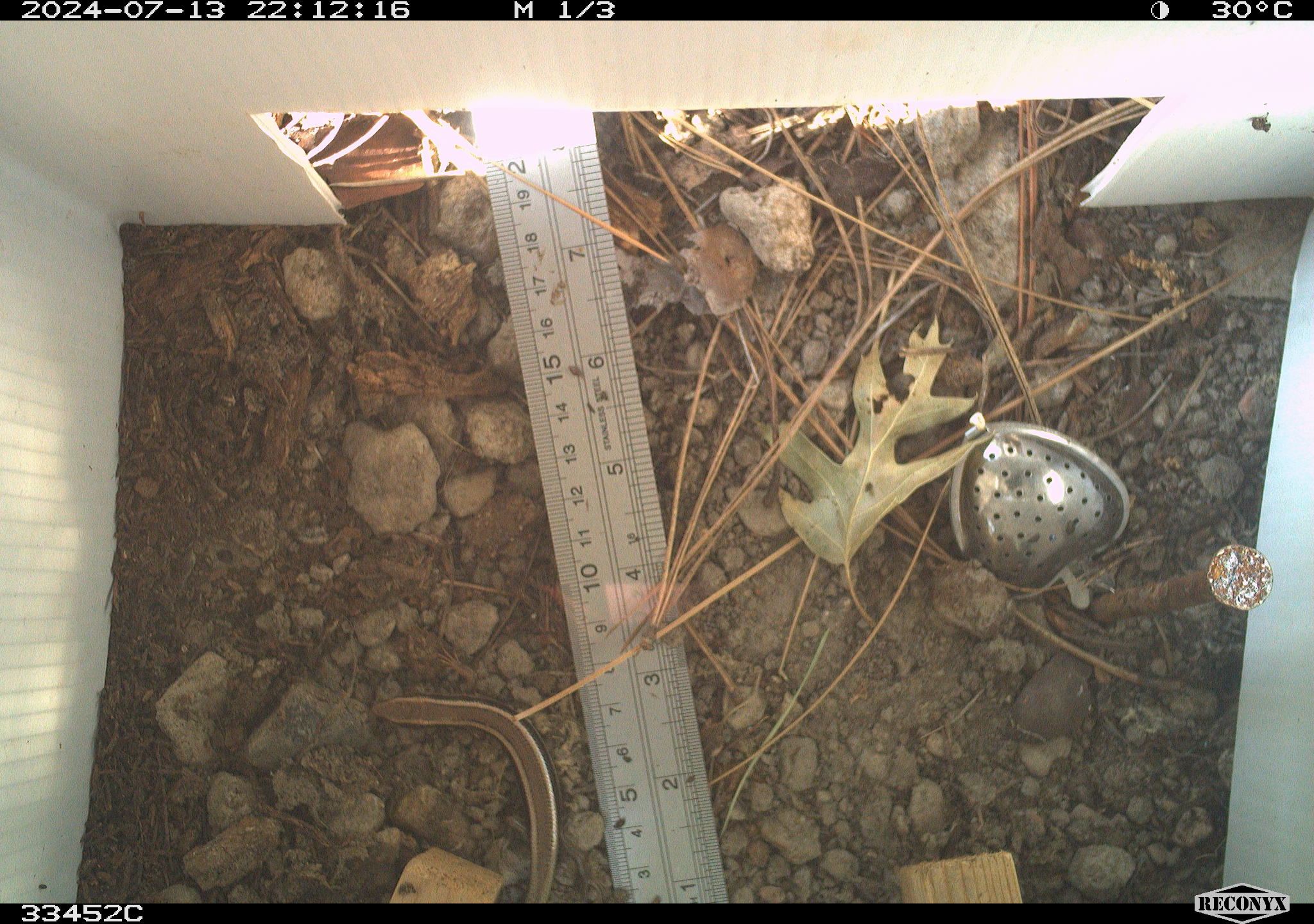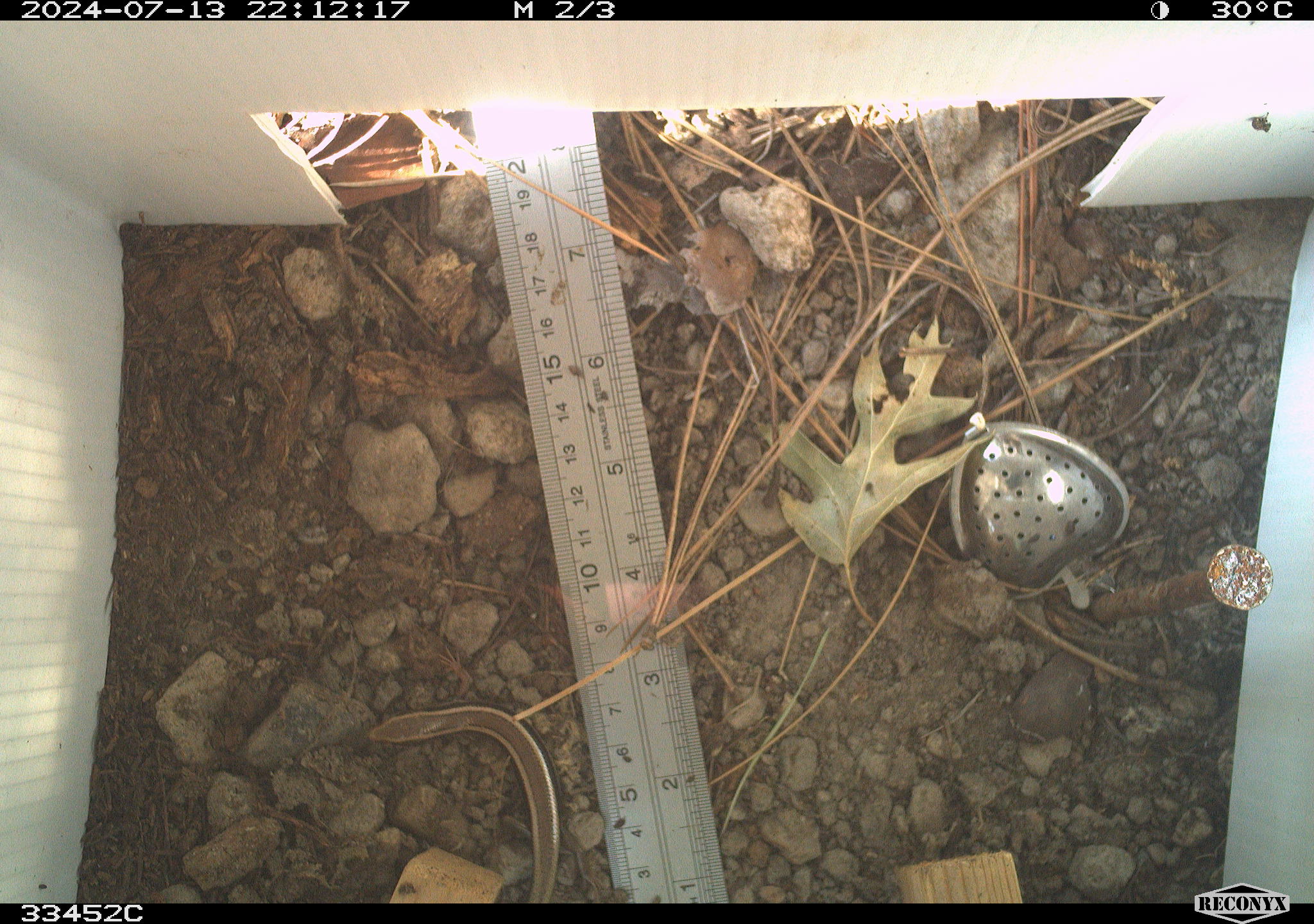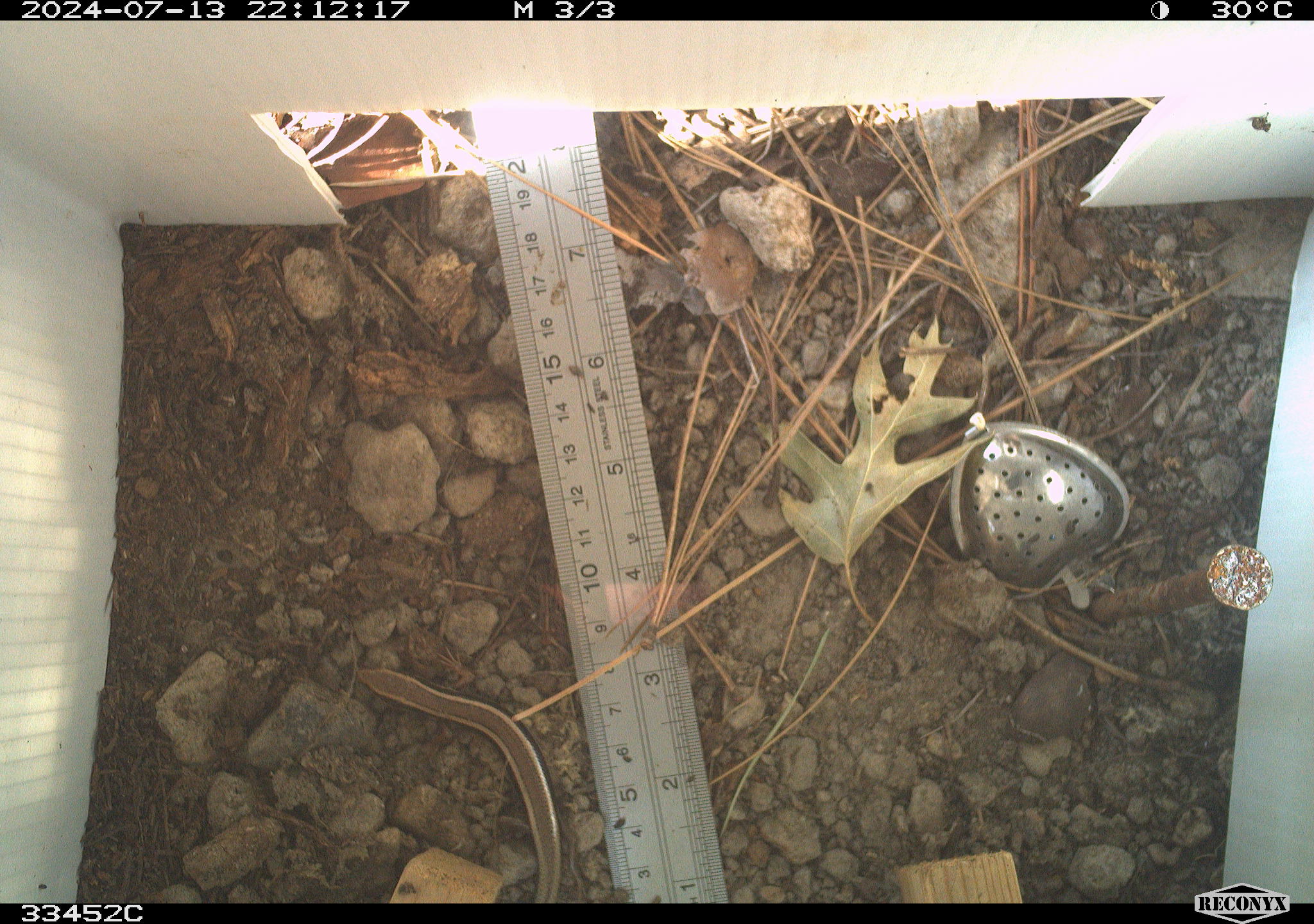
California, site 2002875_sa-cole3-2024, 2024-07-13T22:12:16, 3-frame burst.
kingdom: Animalia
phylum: Chordata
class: Reptilia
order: Squamata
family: Scincidae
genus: Plestiodon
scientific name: Plestiodon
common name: blue-tailed skinks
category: plestiodon species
Plestiodon species (blue-tailed skinks) (Plestiodon).